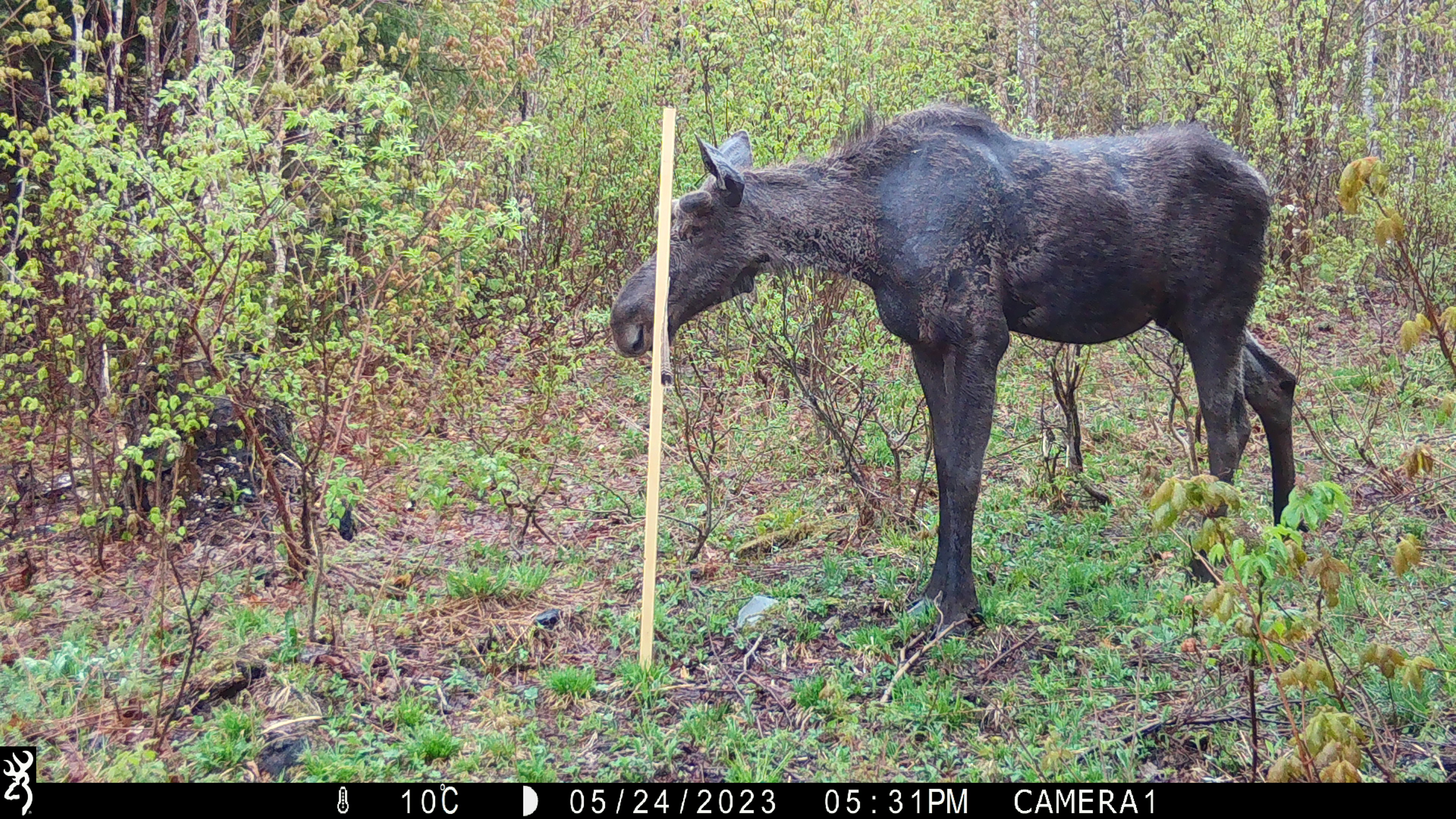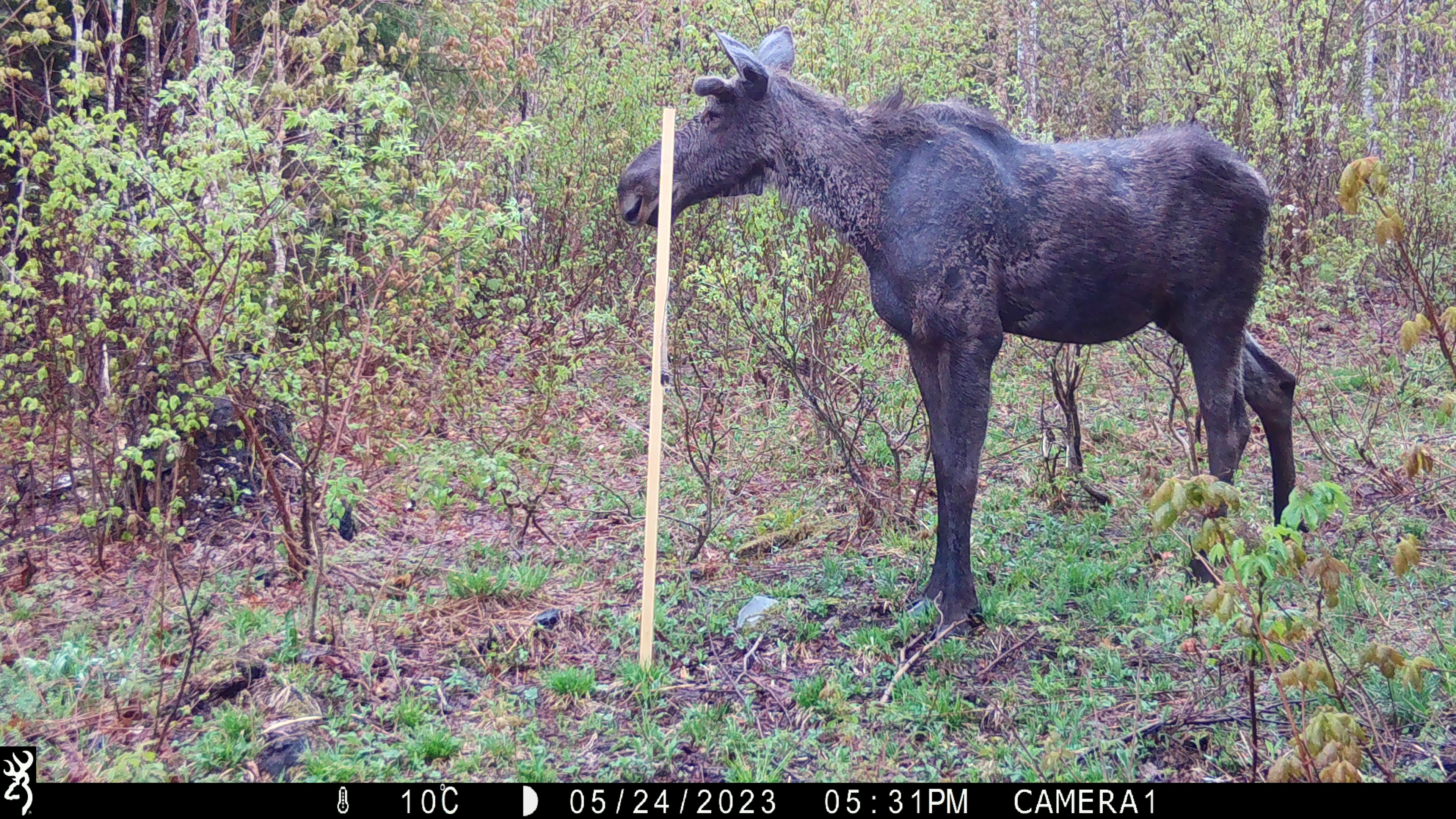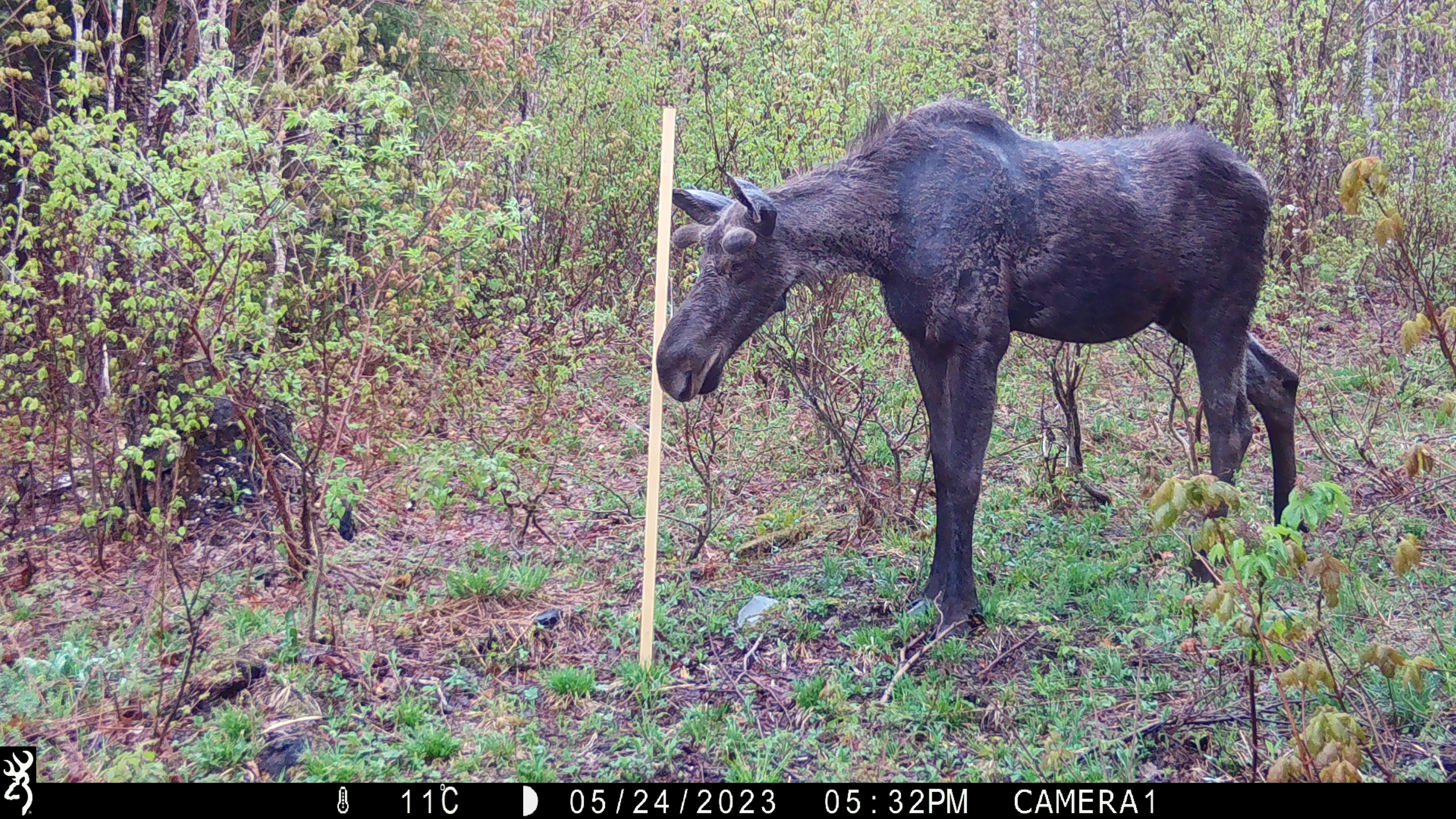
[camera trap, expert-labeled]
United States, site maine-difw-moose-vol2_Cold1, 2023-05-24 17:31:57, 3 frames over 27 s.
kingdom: Animalia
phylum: Chordata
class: Mammalia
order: Artiodactyla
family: Cervidae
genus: Alces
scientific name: Alces alces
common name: moose